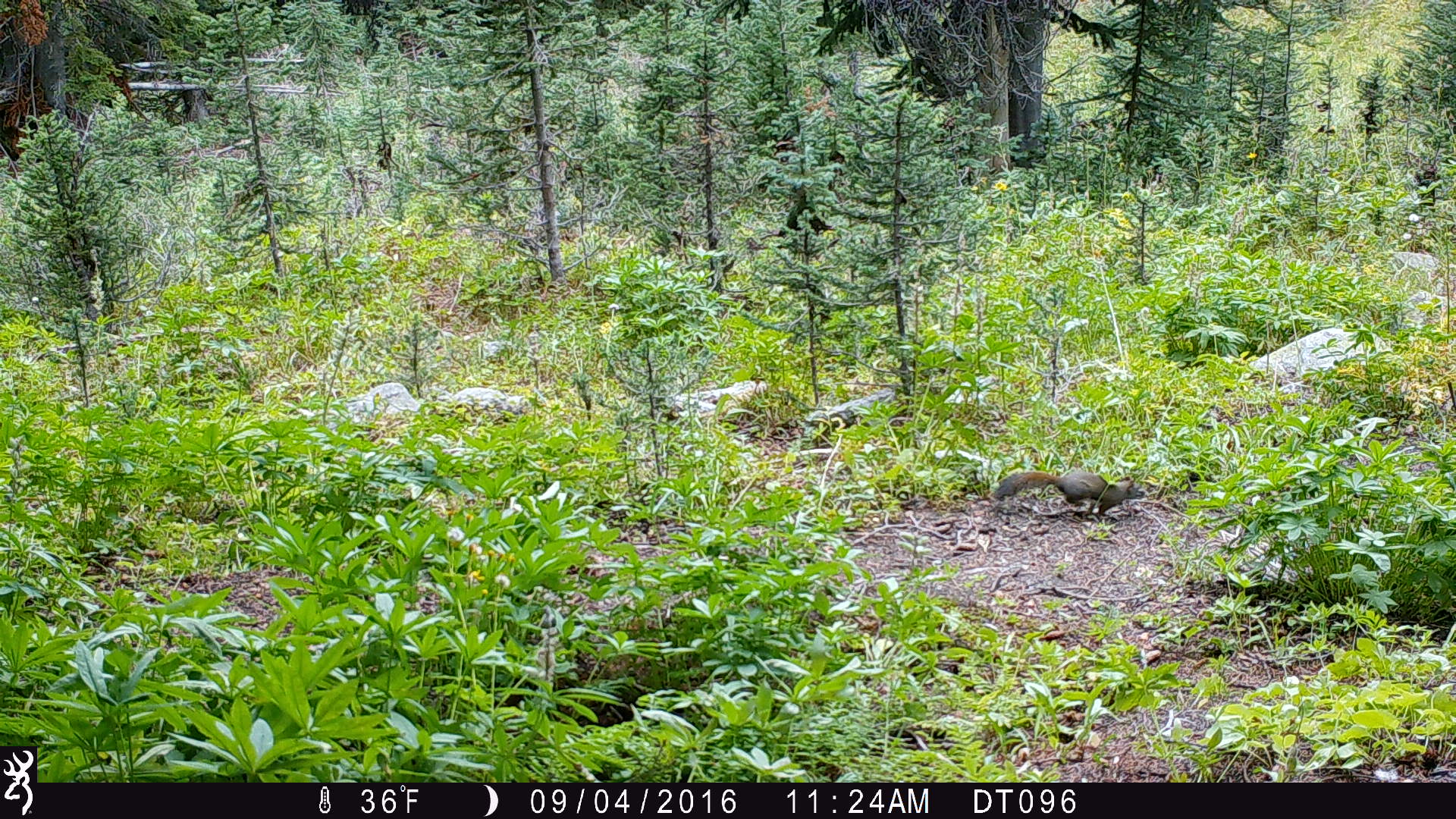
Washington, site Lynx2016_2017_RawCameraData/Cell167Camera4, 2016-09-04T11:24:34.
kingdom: Animalia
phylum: Chordata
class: Mammalia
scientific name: Mammalia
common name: small mammal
Small mammal (Mammalia). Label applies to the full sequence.